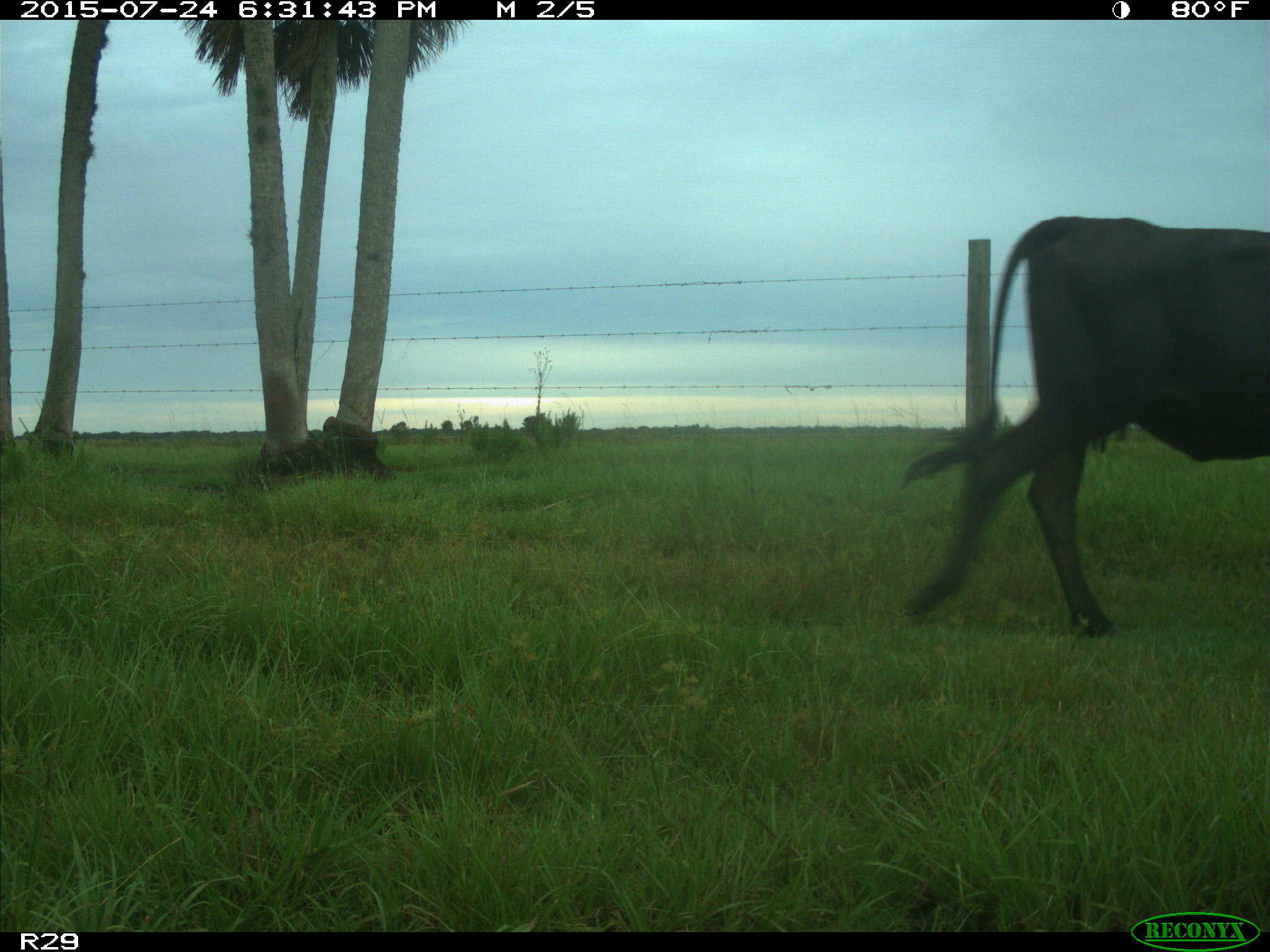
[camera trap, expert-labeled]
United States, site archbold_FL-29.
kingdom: Animalia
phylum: Chordata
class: Mammalia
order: Artiodactyla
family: Bovidae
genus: Bos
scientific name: Bos taurus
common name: domestic cow